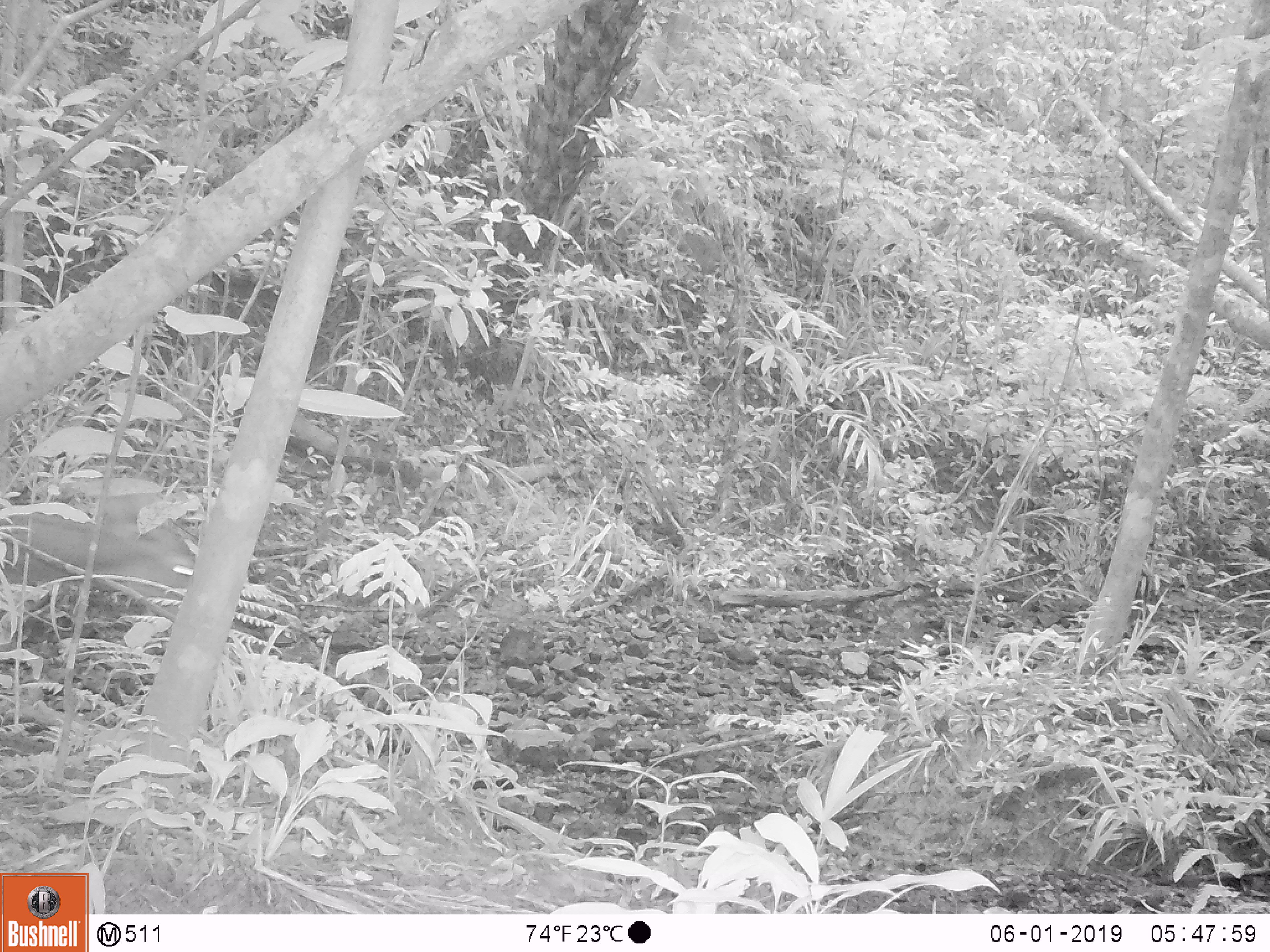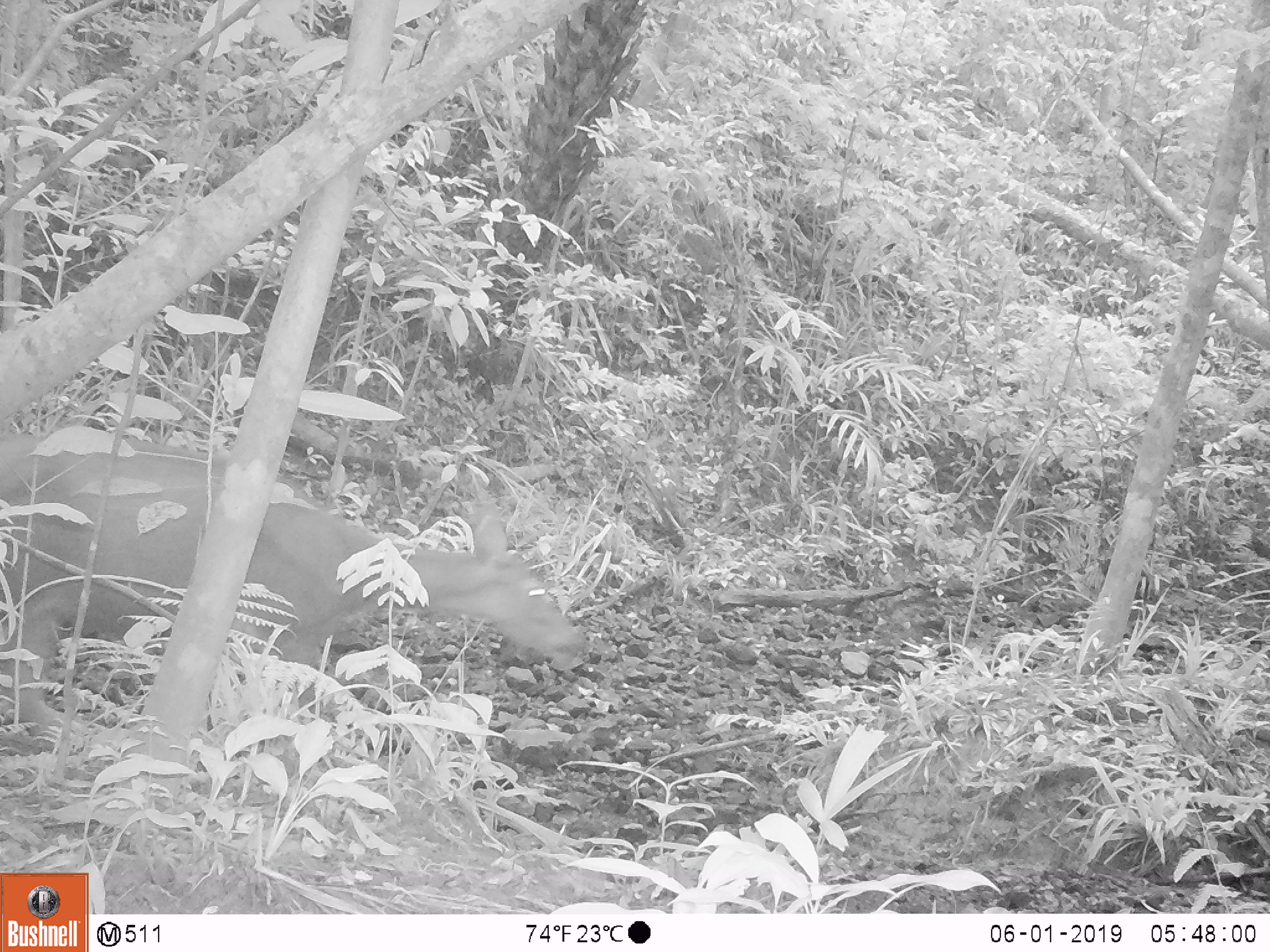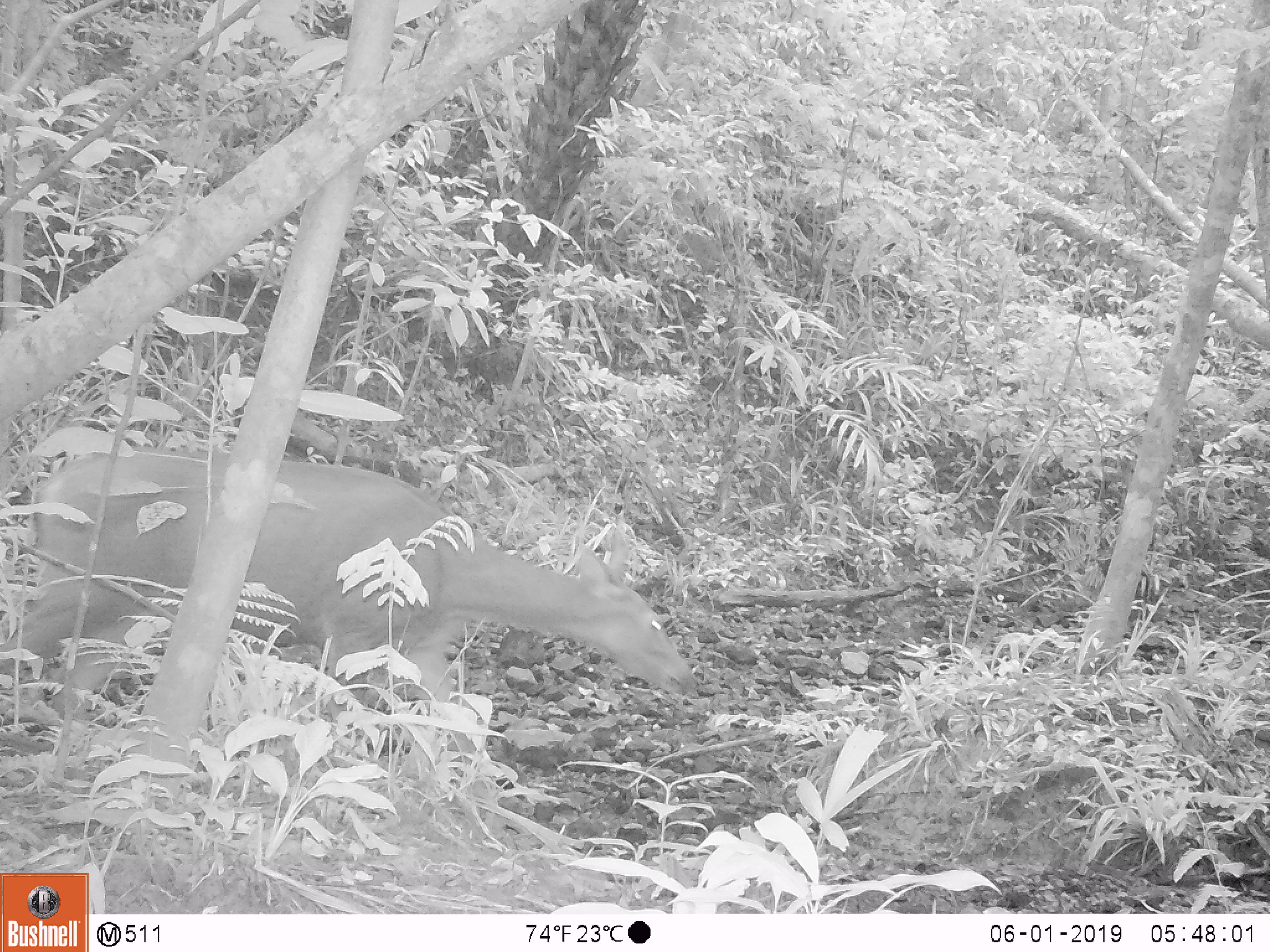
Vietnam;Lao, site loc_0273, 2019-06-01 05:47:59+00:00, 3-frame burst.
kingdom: Animalia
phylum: Chordata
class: Mammalia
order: Artiodactyla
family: Cervidae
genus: Rusa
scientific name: Rusa unicolor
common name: sambar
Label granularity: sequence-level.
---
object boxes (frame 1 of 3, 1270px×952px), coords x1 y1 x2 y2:
sambar: 0 506 195 603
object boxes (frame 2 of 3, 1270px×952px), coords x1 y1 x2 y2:
sambar: 0 441 595 729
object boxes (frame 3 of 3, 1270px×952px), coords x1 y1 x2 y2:
sambar: 0 447 693 740